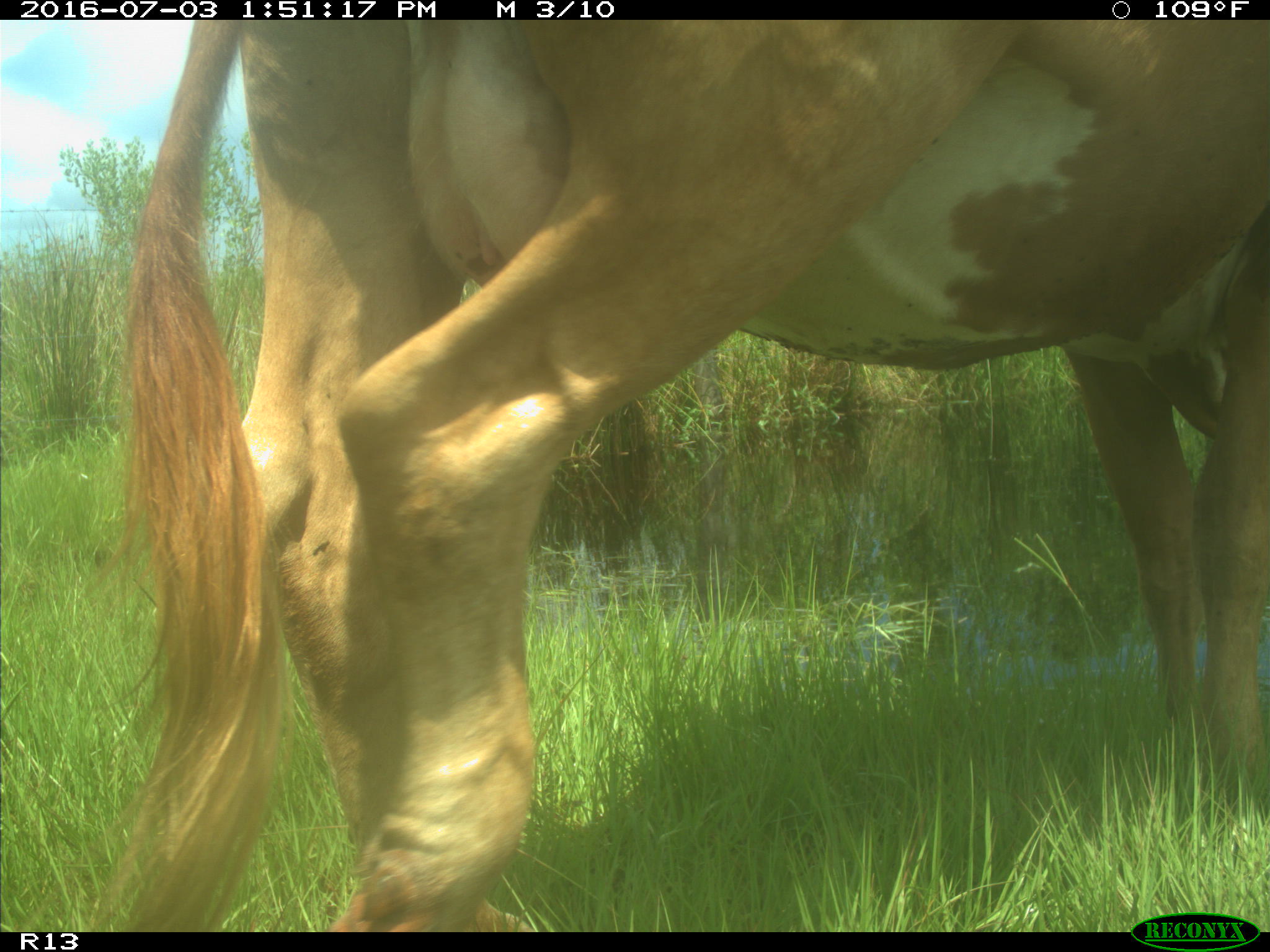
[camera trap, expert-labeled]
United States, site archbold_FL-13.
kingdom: Animalia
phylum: Chordata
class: Mammalia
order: Artiodactyla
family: Bovidae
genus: Bos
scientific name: Bos taurus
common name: domestic cow